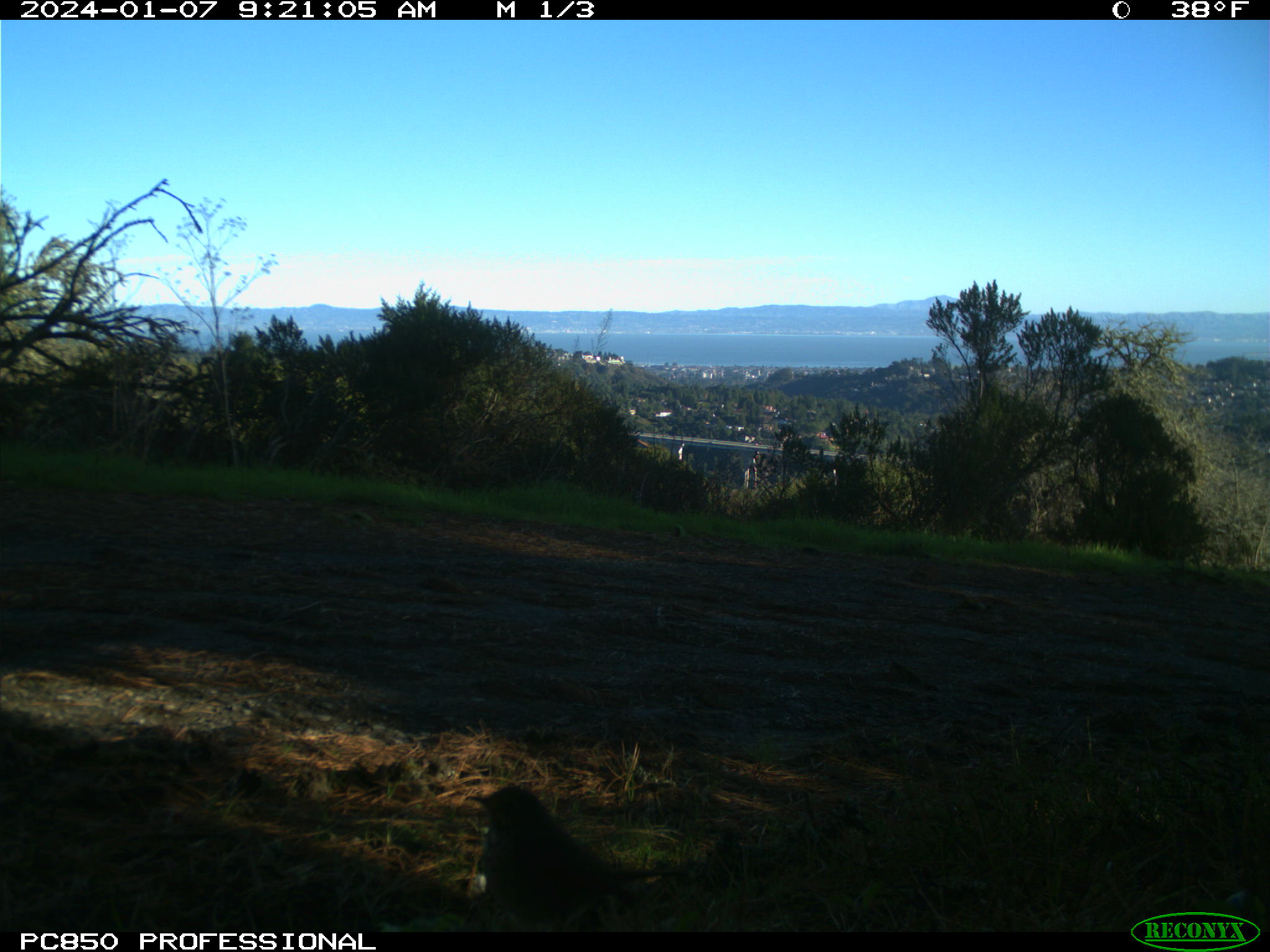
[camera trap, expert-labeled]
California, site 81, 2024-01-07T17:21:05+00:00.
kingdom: Animalia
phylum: Chordata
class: Aves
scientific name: Aves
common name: bird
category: unknown bird